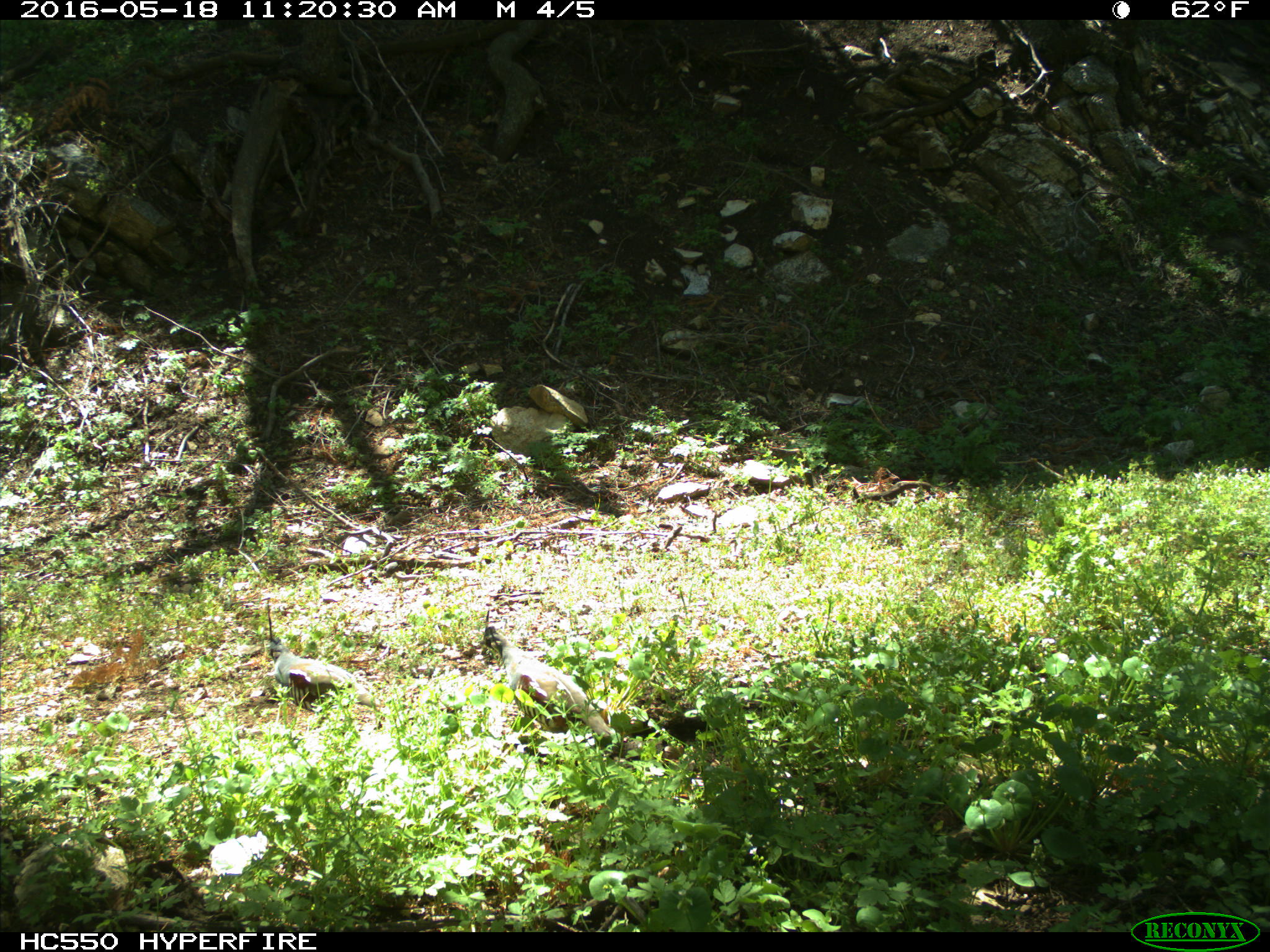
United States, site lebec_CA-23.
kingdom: Animalia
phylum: Chordata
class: Aves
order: Galliformes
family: Odontophoridae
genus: Callipepla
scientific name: Callipepla californica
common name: california quail